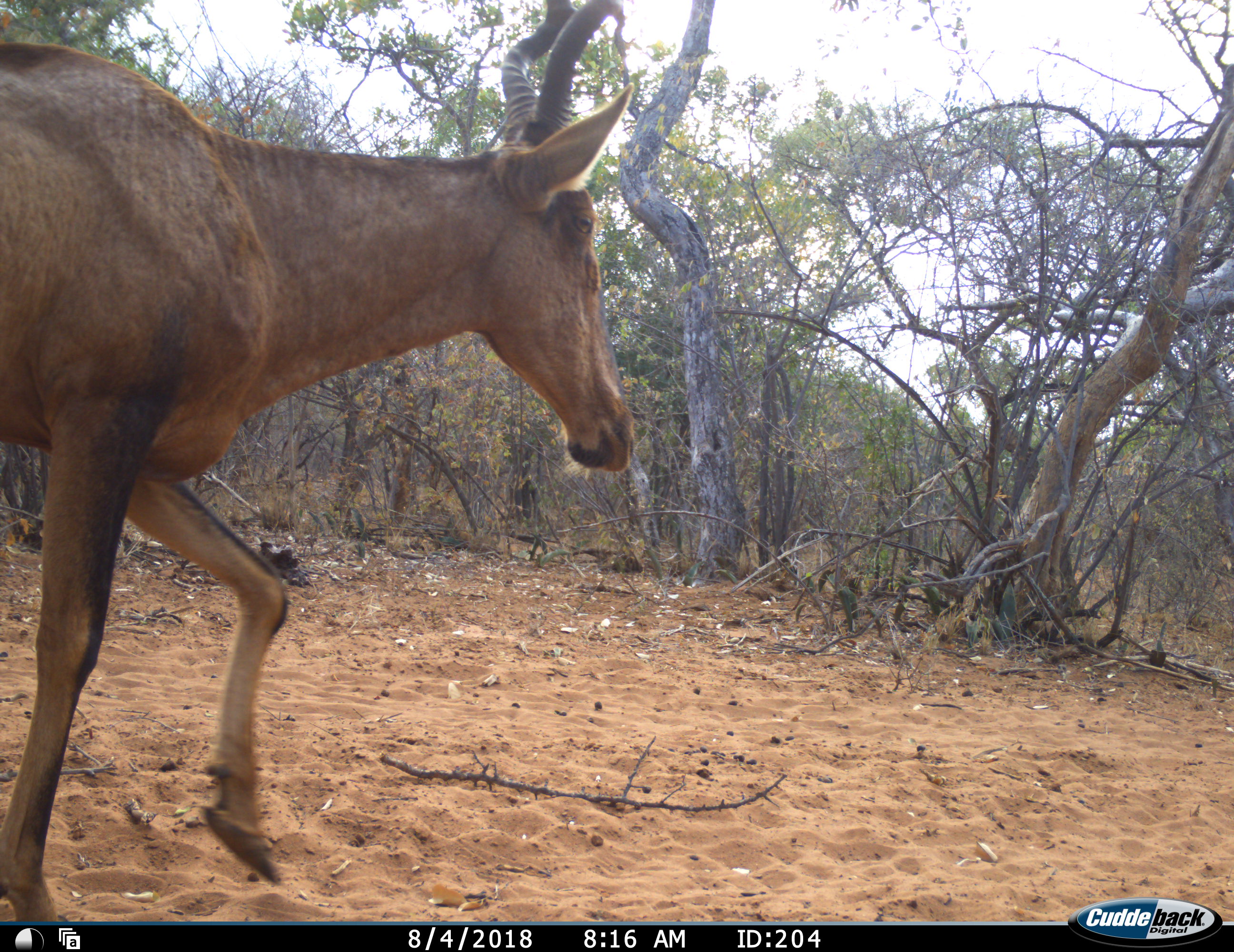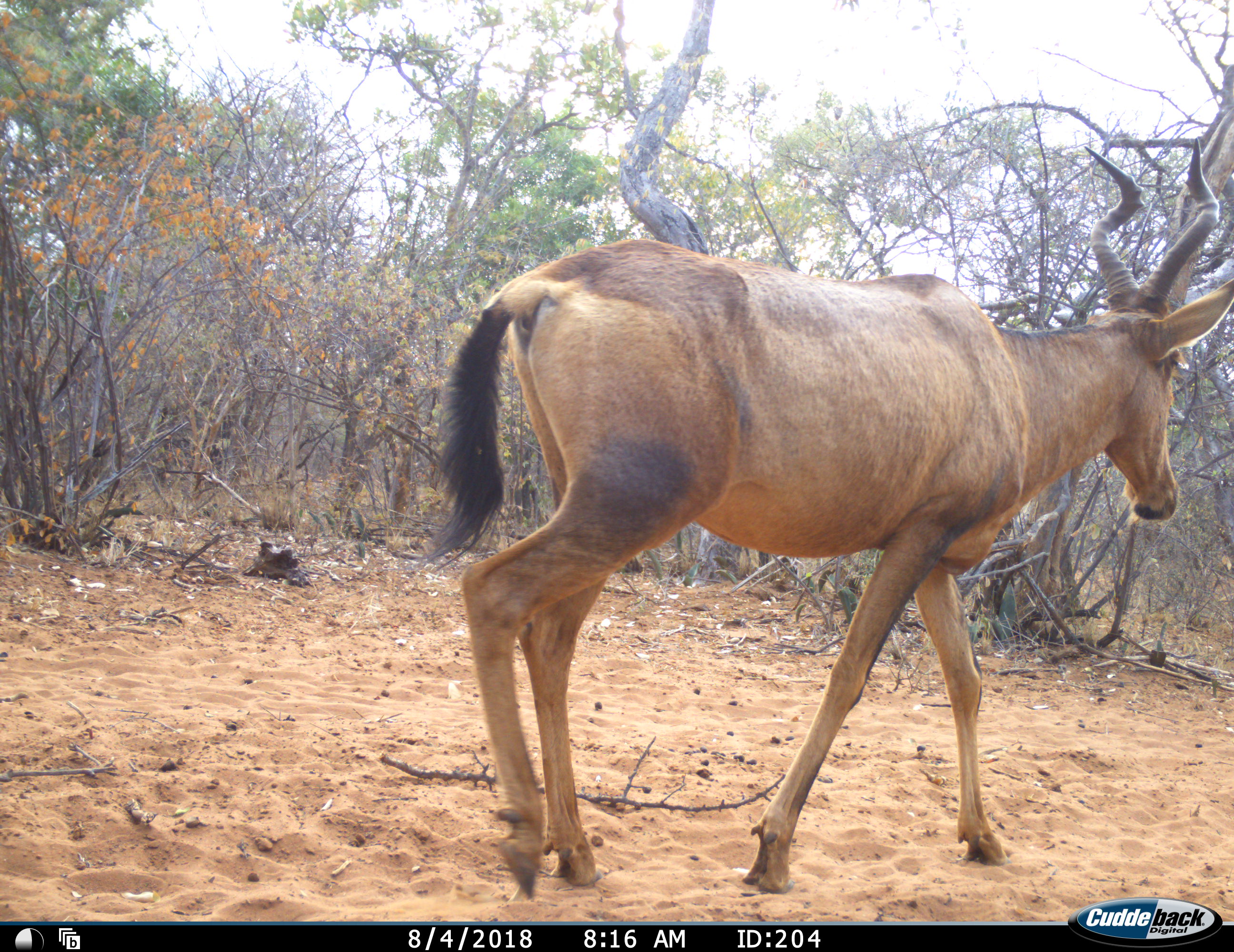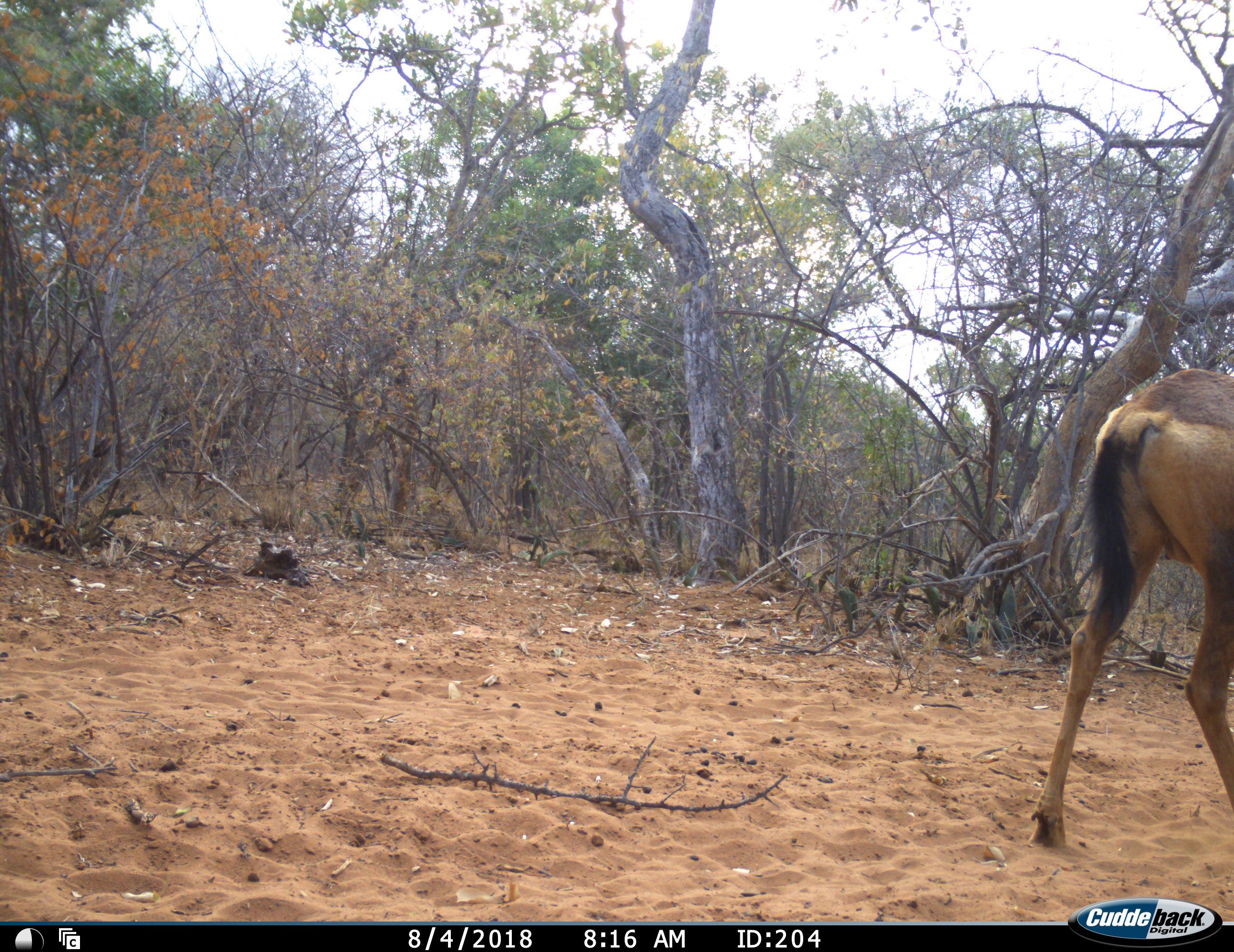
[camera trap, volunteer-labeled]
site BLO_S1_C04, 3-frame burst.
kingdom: Animalia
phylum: Chordata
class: Mammalia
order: Artiodactyla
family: Bovidae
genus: Alcelaphus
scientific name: Alcelaphus buselaphus caama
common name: red hartebeest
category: hartebeestred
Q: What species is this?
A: Hartebeestred (red hartebeest) (Alcelaphus buselaphus caama).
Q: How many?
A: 1.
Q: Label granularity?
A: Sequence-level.